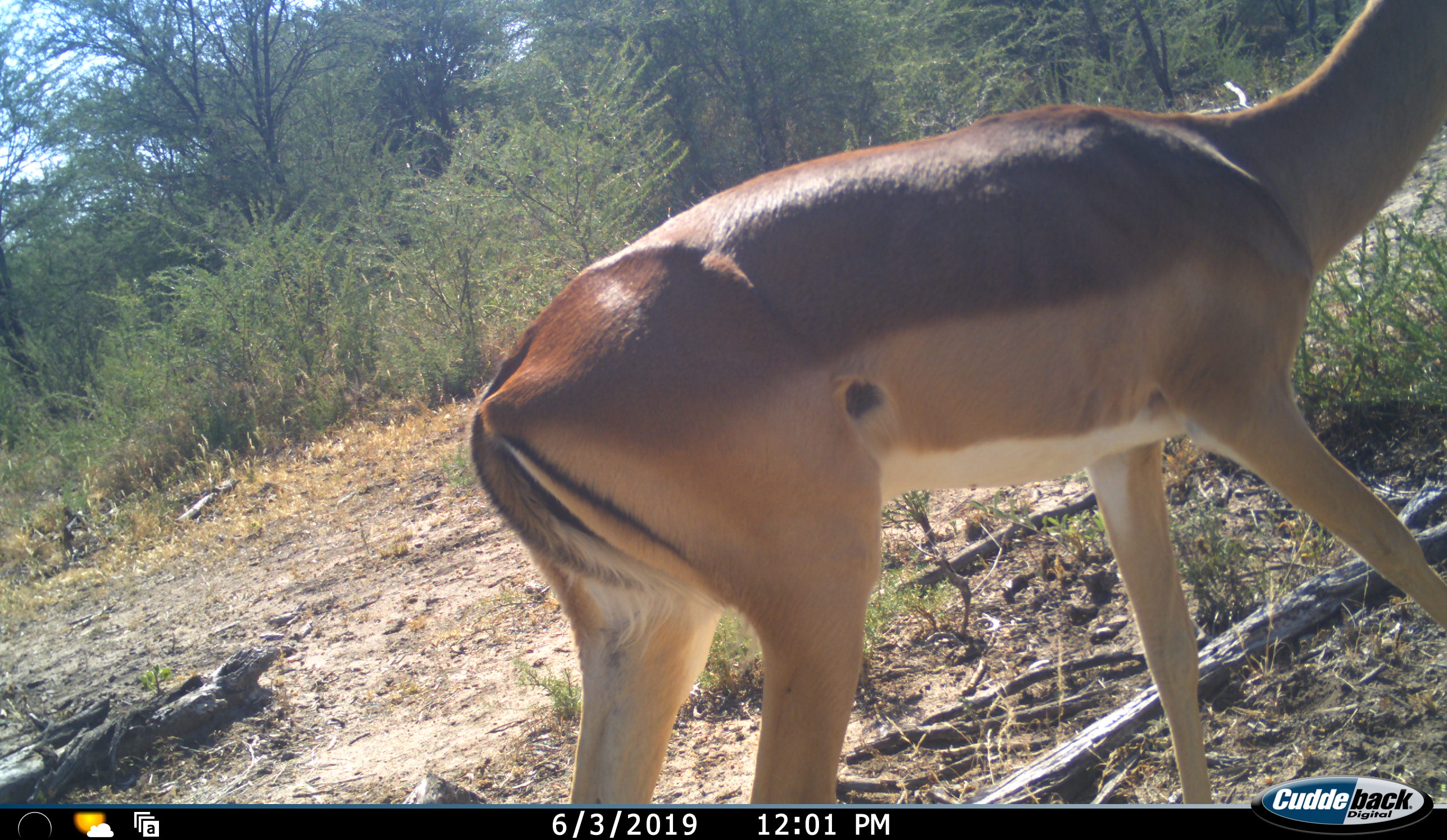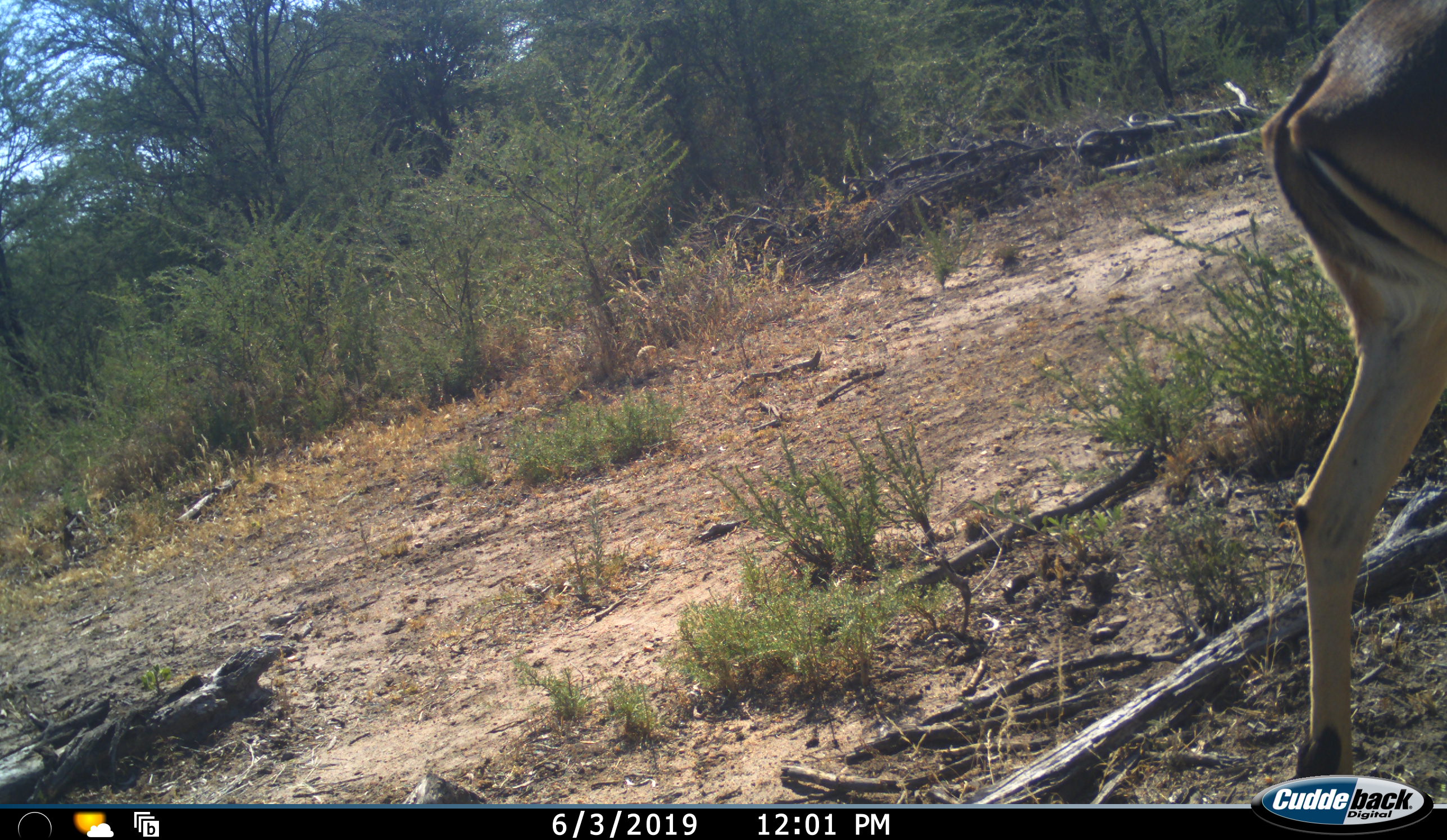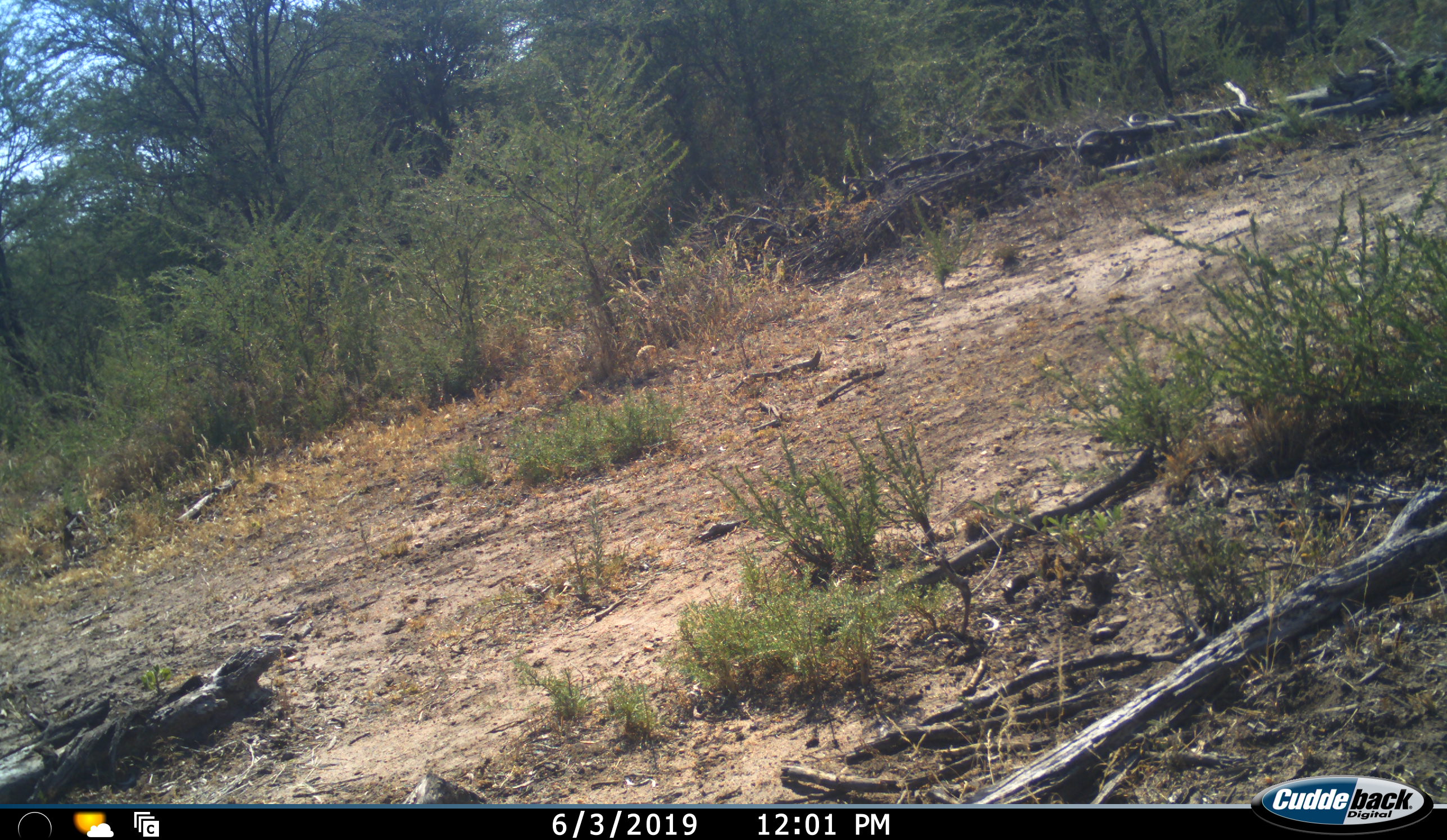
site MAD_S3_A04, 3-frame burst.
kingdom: Animalia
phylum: Chordata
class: Mammalia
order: Artiodactyla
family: Bovidae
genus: Aepyceros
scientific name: Aepyceros melampus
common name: impala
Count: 1.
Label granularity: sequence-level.